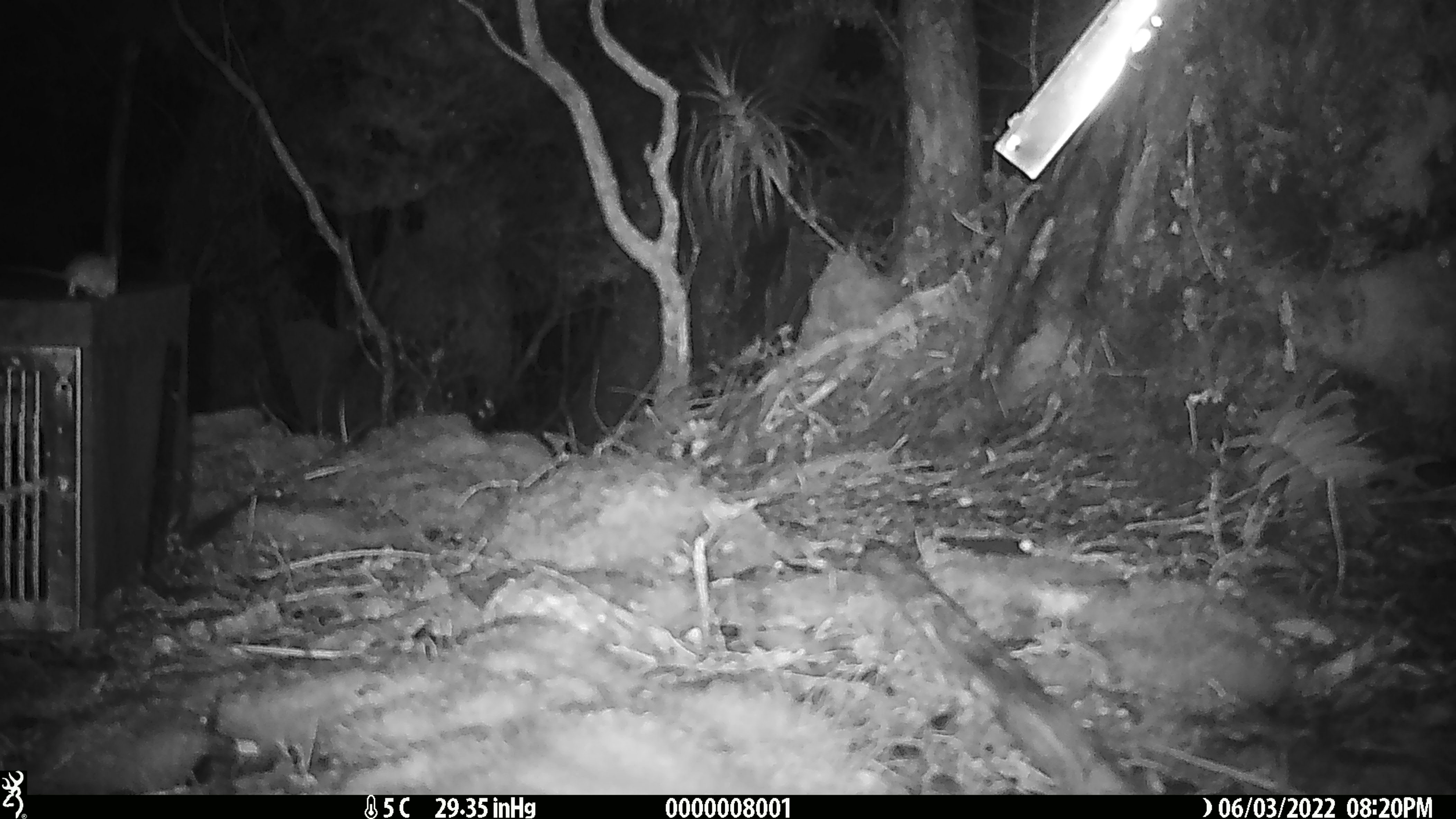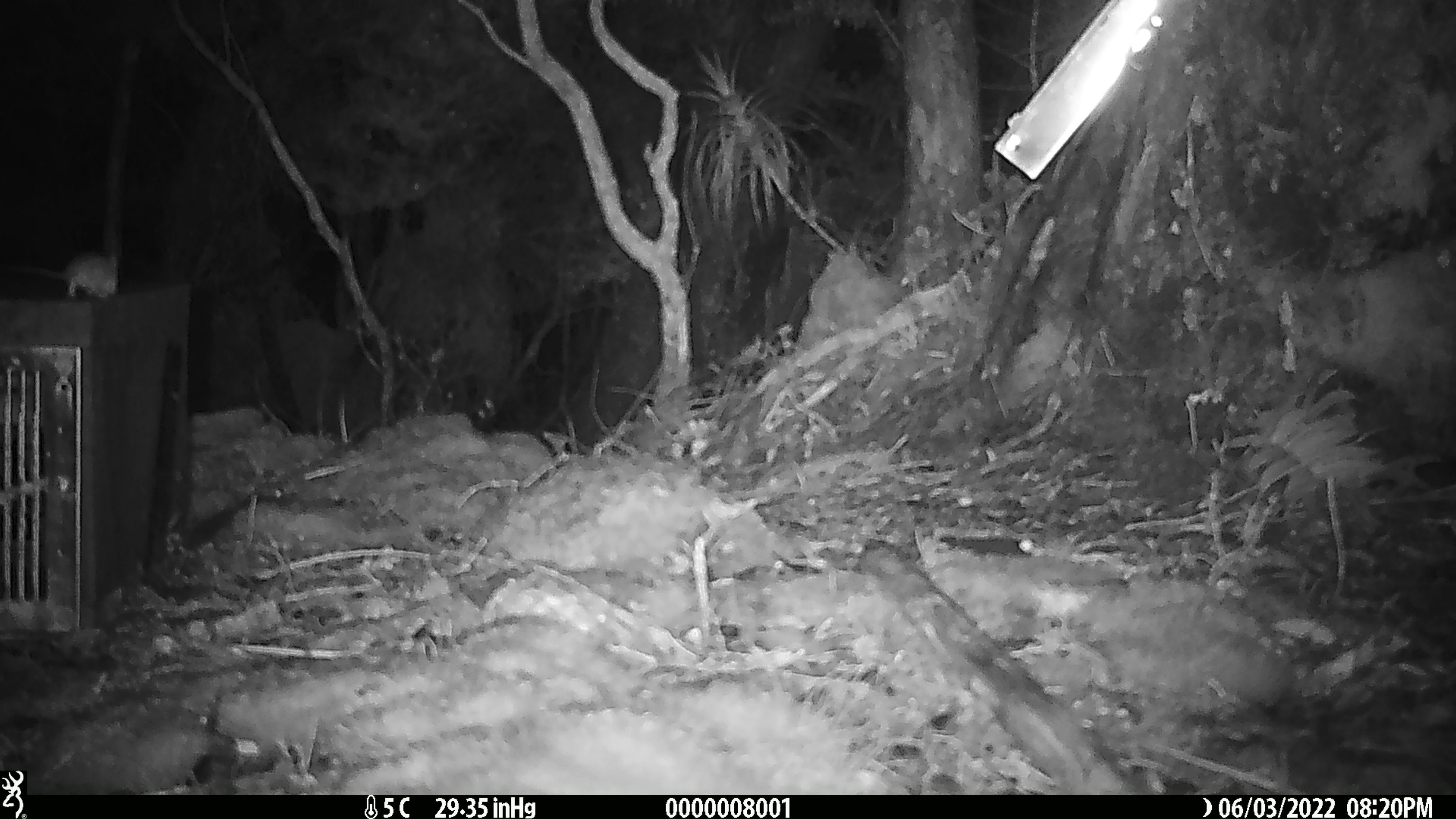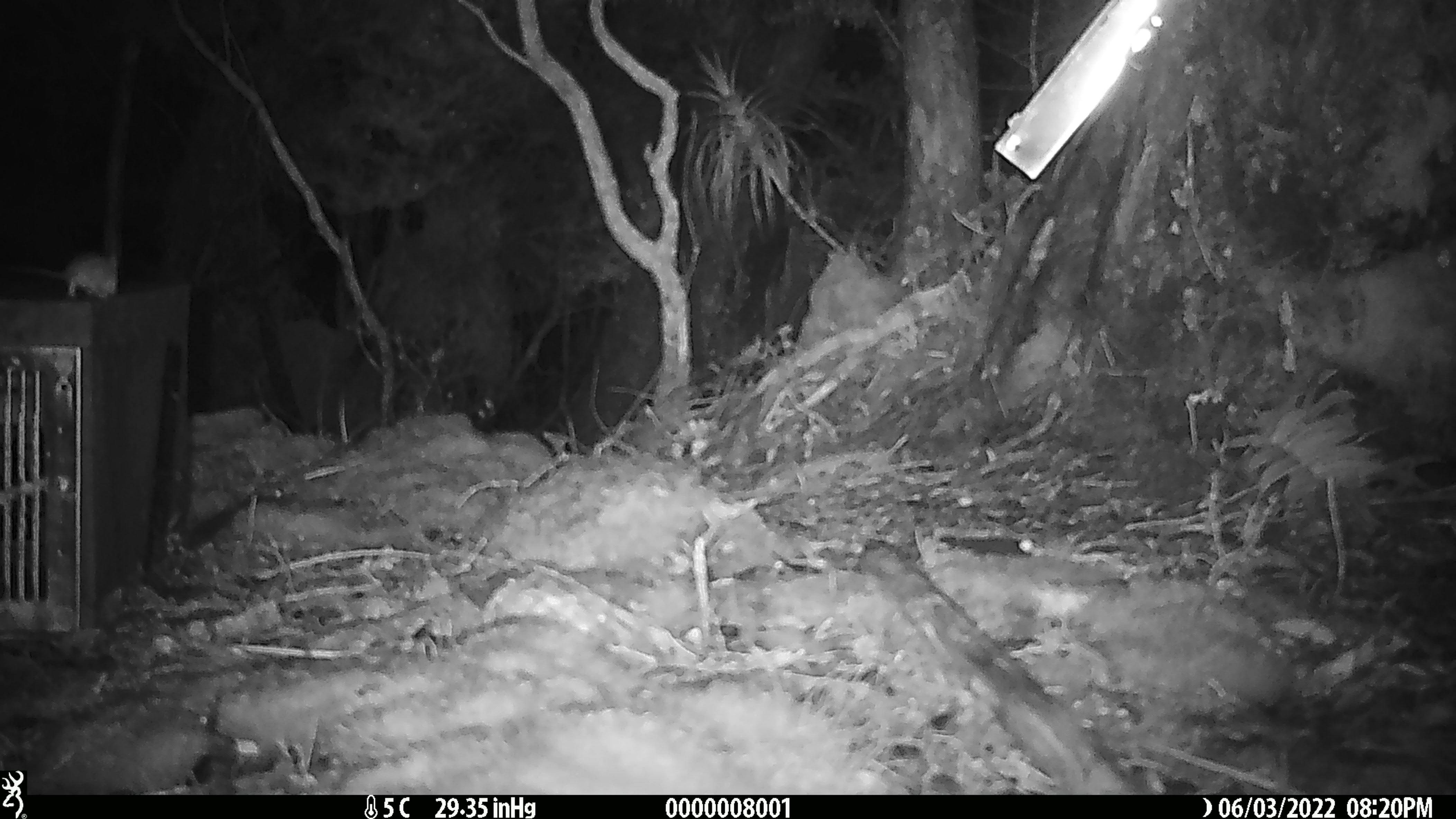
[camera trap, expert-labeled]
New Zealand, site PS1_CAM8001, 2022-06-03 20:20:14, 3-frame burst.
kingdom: Animalia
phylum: Chordata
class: Mammalia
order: Rodentia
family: Muridae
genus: Mus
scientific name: Mus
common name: mouse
Mouse (Mus).